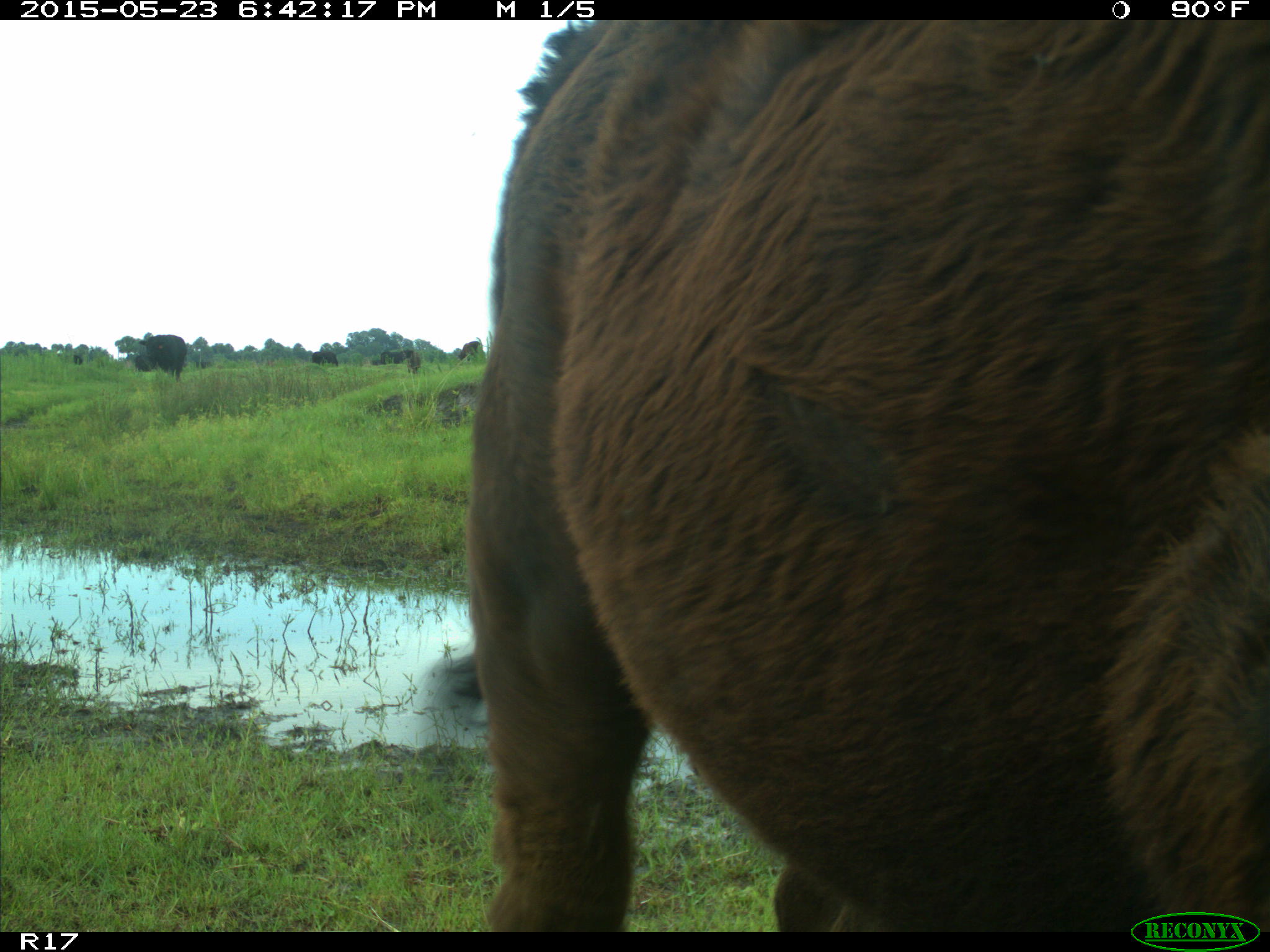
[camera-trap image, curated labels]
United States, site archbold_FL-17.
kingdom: Animalia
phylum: Chordata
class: Mammalia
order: Artiodactyla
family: Bovidae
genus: Bos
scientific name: Bos taurus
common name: domestic cow